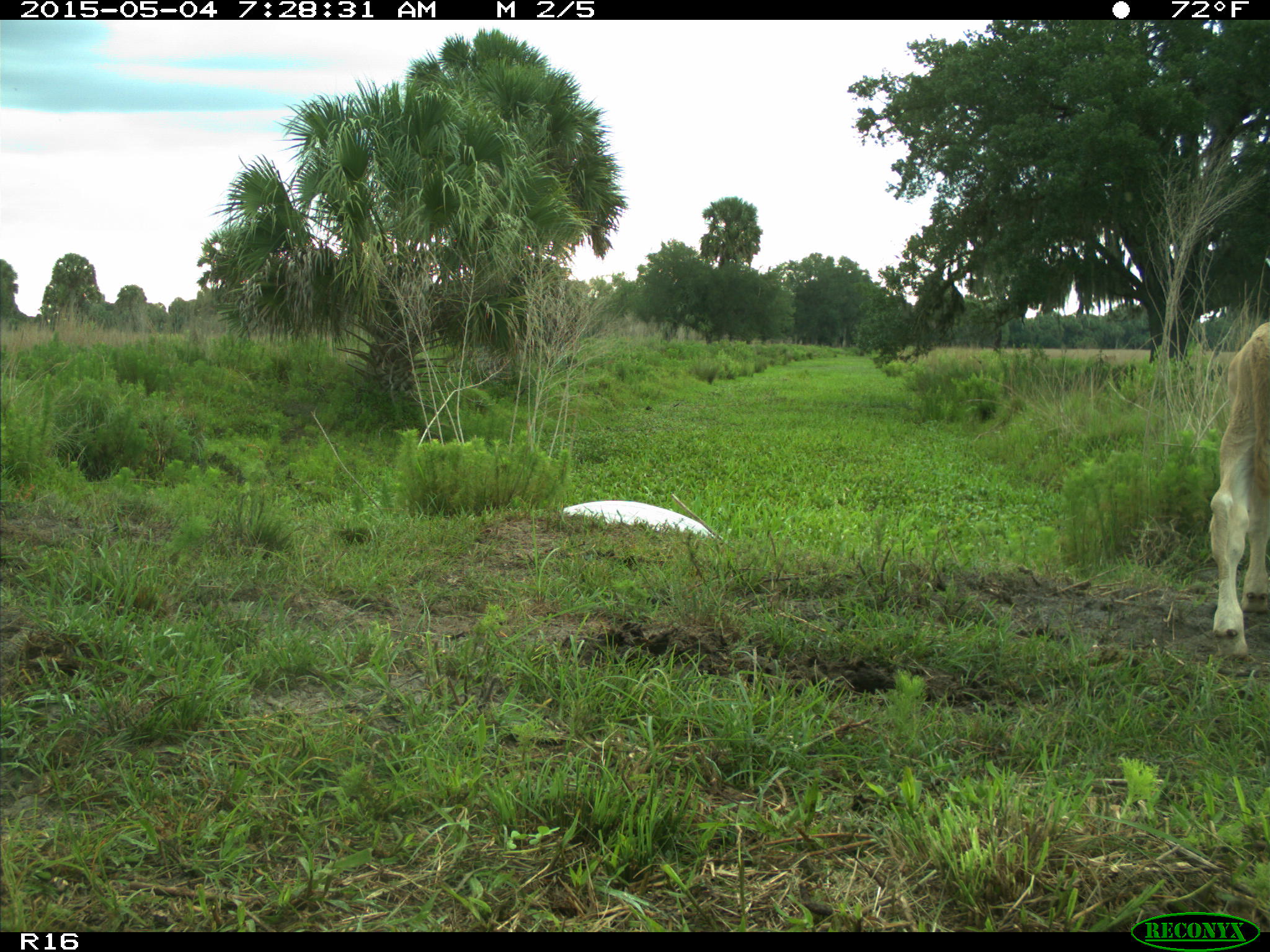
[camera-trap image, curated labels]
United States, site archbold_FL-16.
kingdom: Animalia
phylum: Chordata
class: Mammalia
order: Artiodactyla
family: Bovidae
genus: Bos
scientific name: Bos taurus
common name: domestic cow